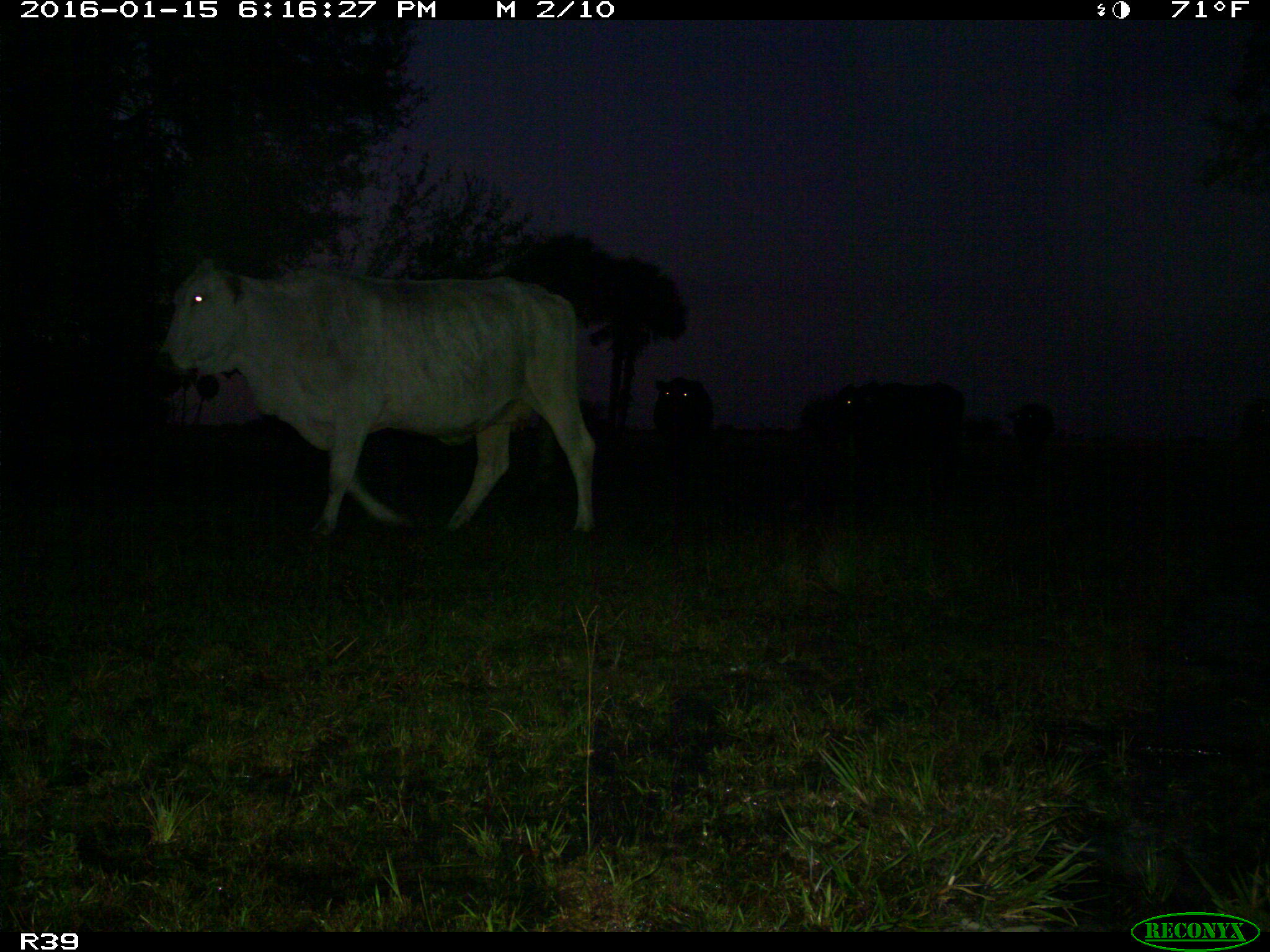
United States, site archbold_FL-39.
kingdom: Animalia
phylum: Chordata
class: Mammalia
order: Artiodactyla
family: Bovidae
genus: Bos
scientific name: Bos taurus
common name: domestic cow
Bos taurus (domestic cow).